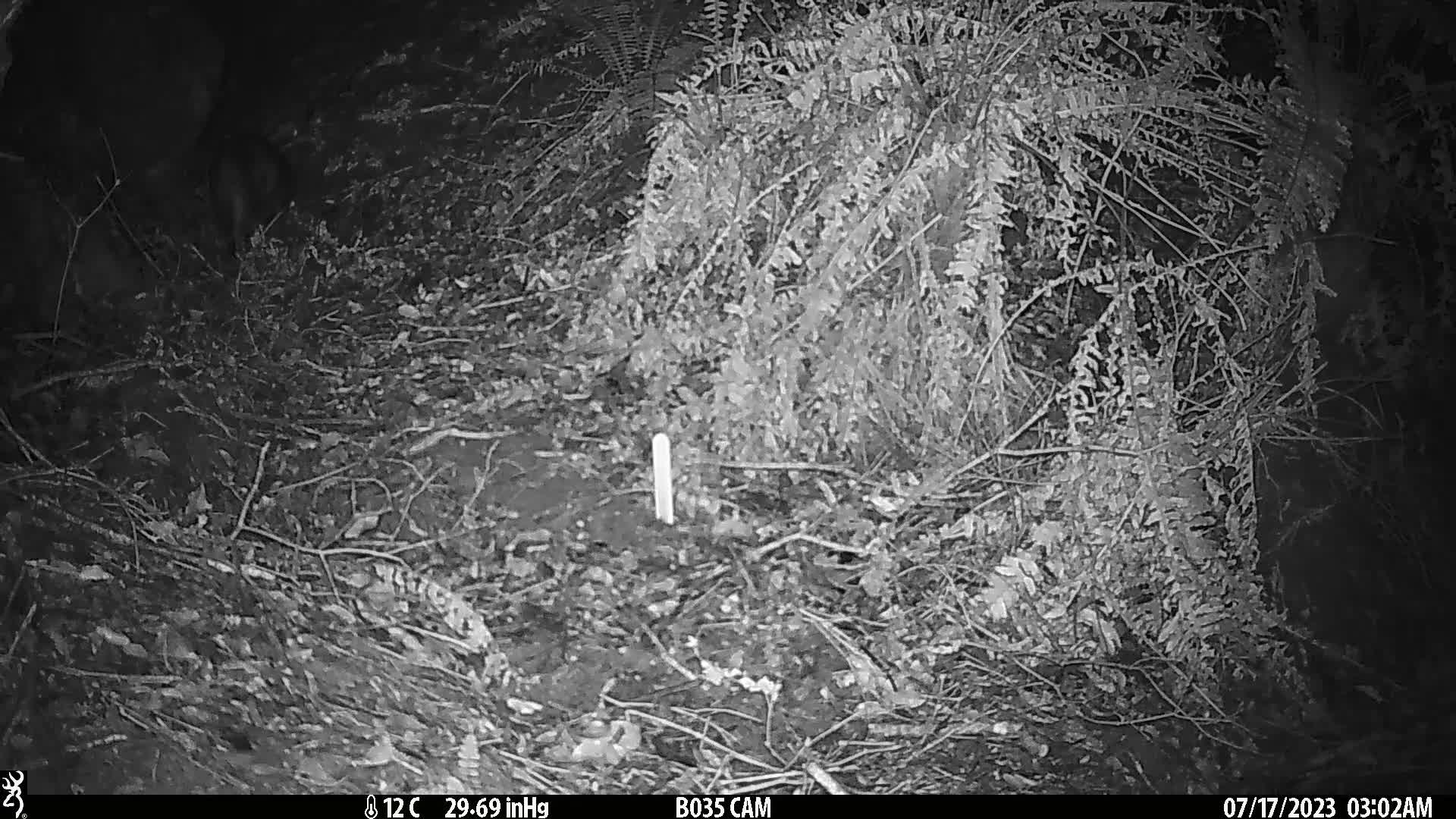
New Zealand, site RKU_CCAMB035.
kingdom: Animalia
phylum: Chordata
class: Mammalia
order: Carnivora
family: Felidae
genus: Felis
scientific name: Felis catus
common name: domestic cat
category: cat